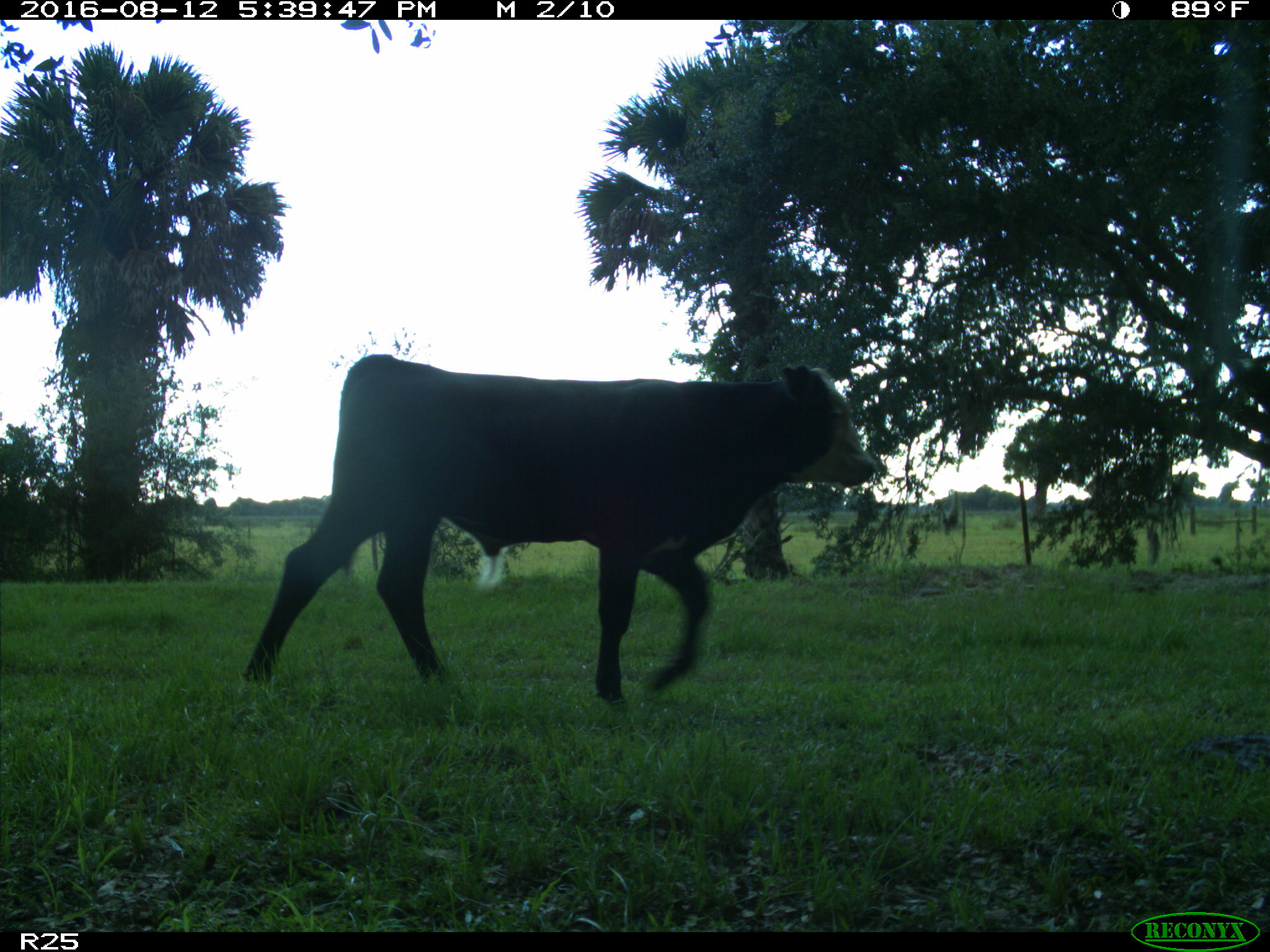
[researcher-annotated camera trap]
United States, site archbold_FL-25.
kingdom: Animalia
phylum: Chordata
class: Mammalia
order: Artiodactyla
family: Bovidae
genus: Bos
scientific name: Bos taurus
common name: domestic cow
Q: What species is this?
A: Bos taurus (domestic cow).